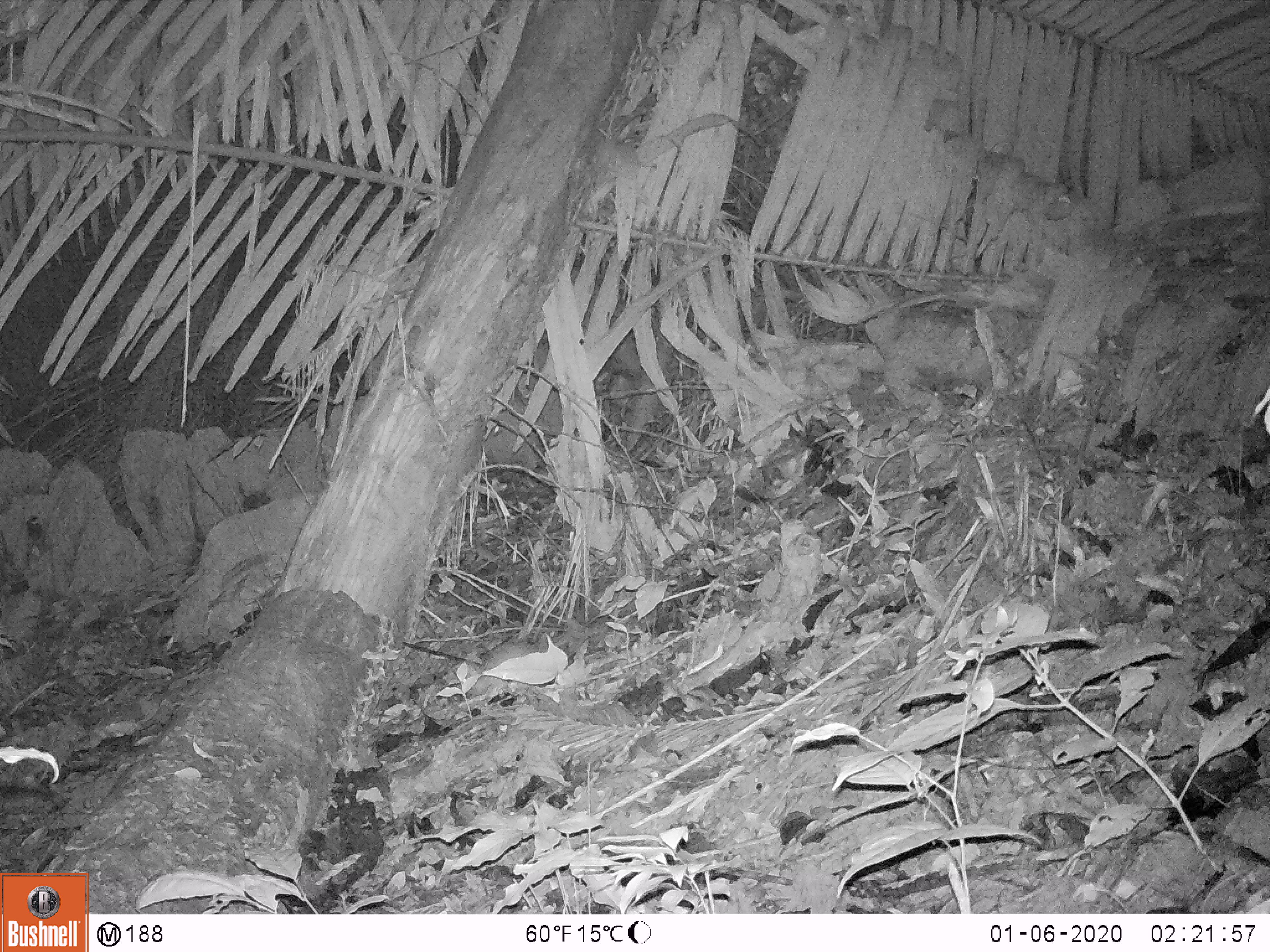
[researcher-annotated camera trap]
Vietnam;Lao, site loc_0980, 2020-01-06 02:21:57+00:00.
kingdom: Animalia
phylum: Chordata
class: Mammalia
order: Rodentia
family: Muridae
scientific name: Muridae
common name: old-world mice and rats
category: unidentified murid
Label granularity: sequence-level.